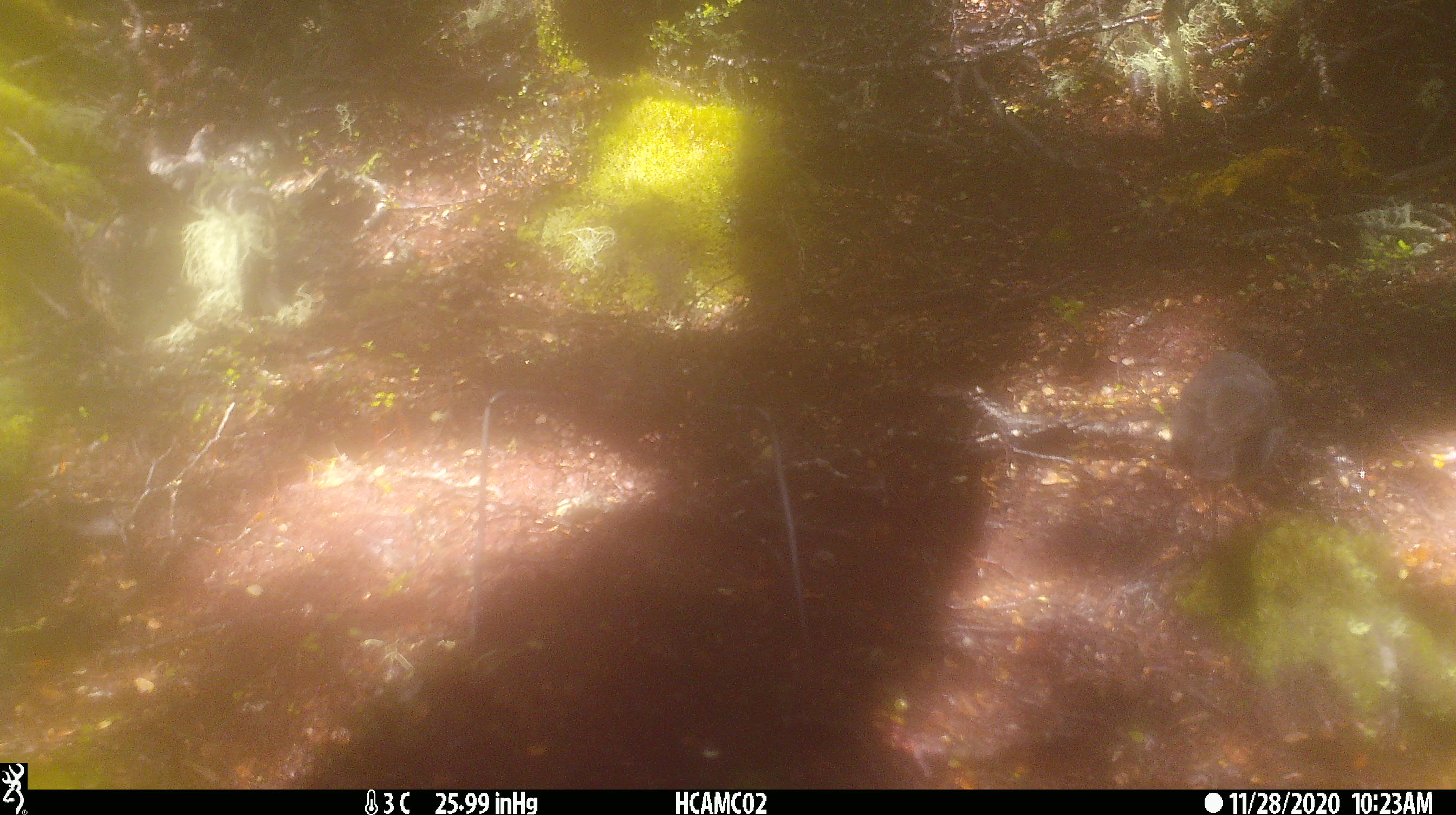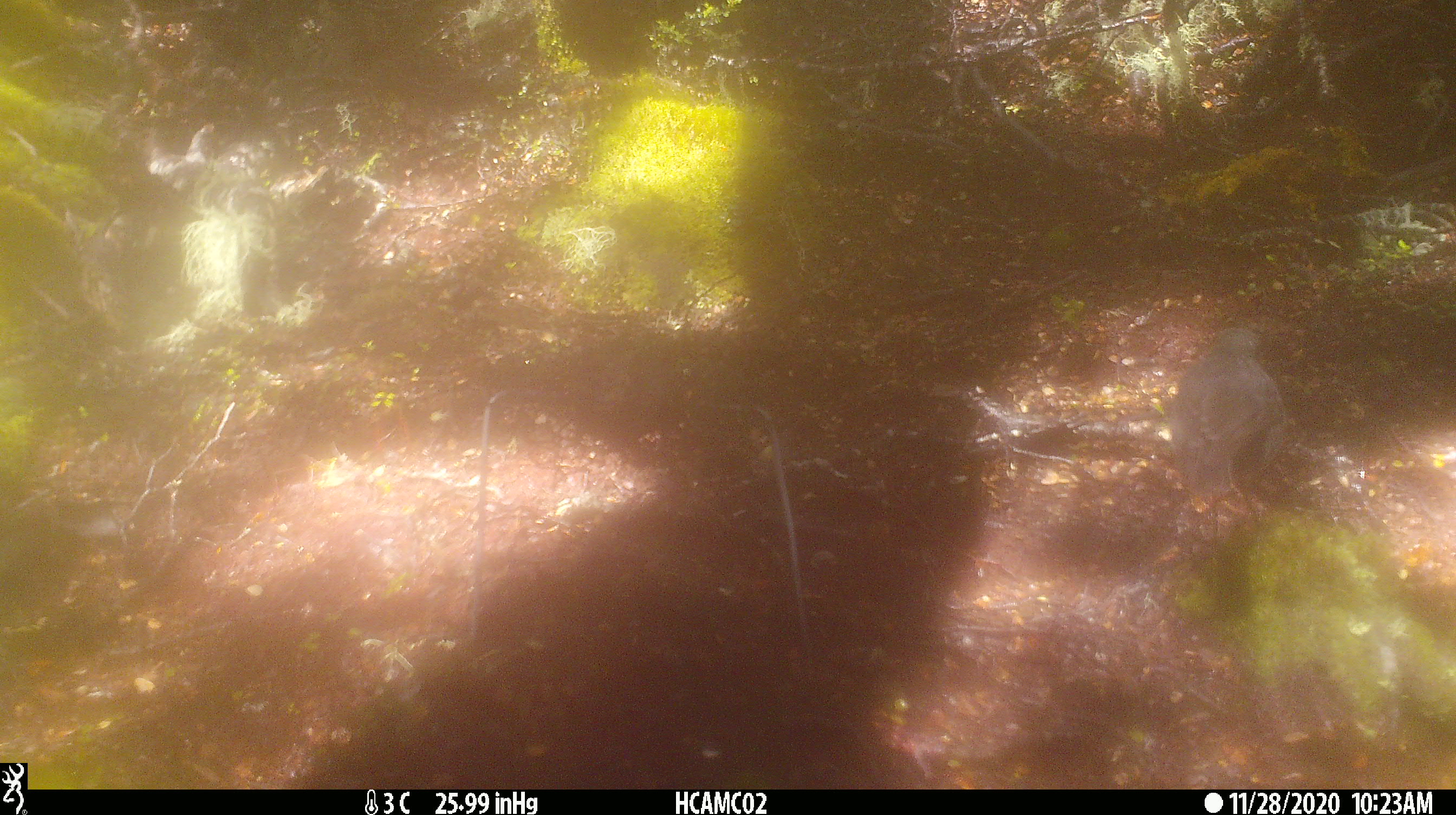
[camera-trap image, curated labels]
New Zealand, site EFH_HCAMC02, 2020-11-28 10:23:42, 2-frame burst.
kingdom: Animalia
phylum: Chordata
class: Aves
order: Passeriformes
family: Petroicidae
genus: Petroica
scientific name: Petroica australis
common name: new zealand robin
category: robin